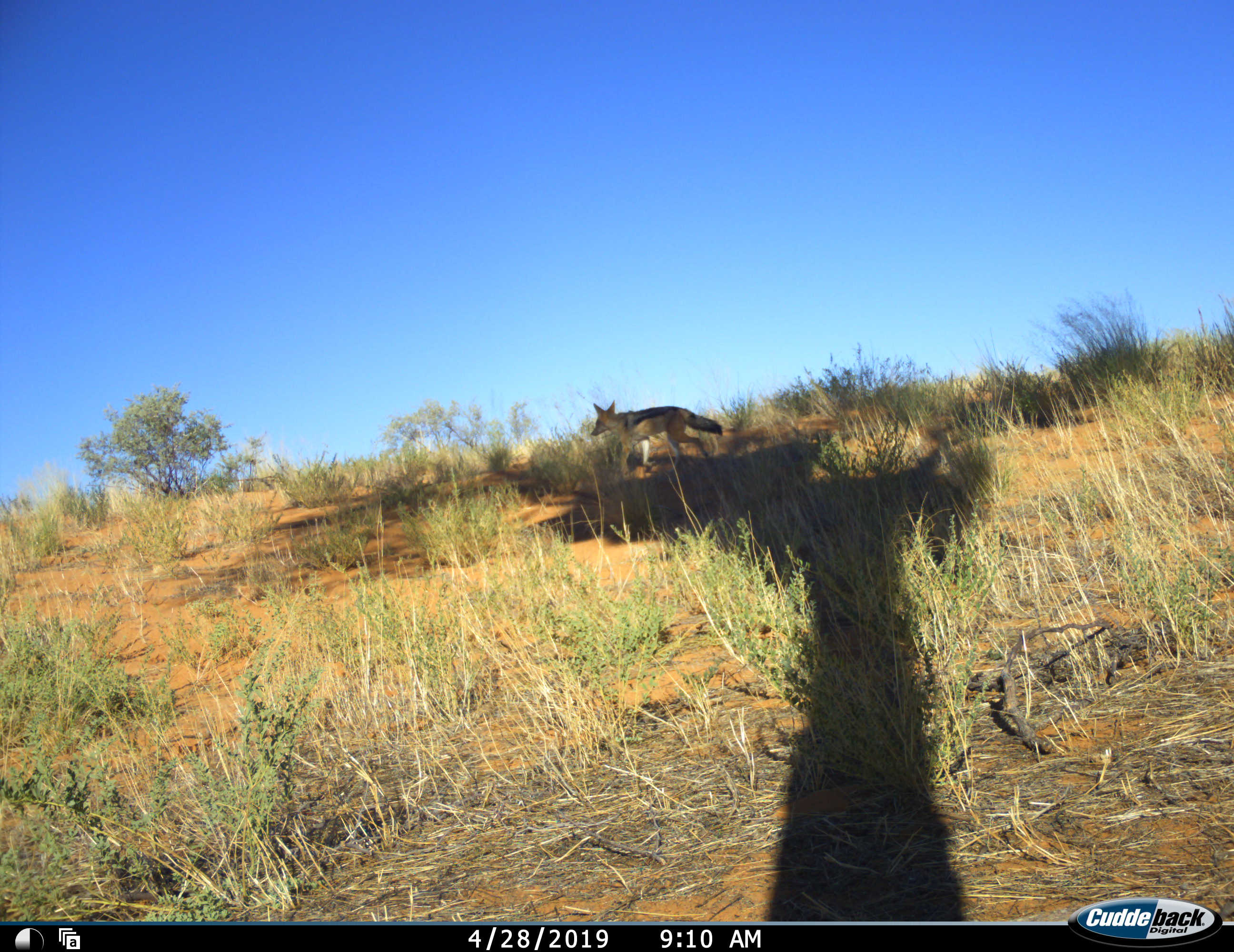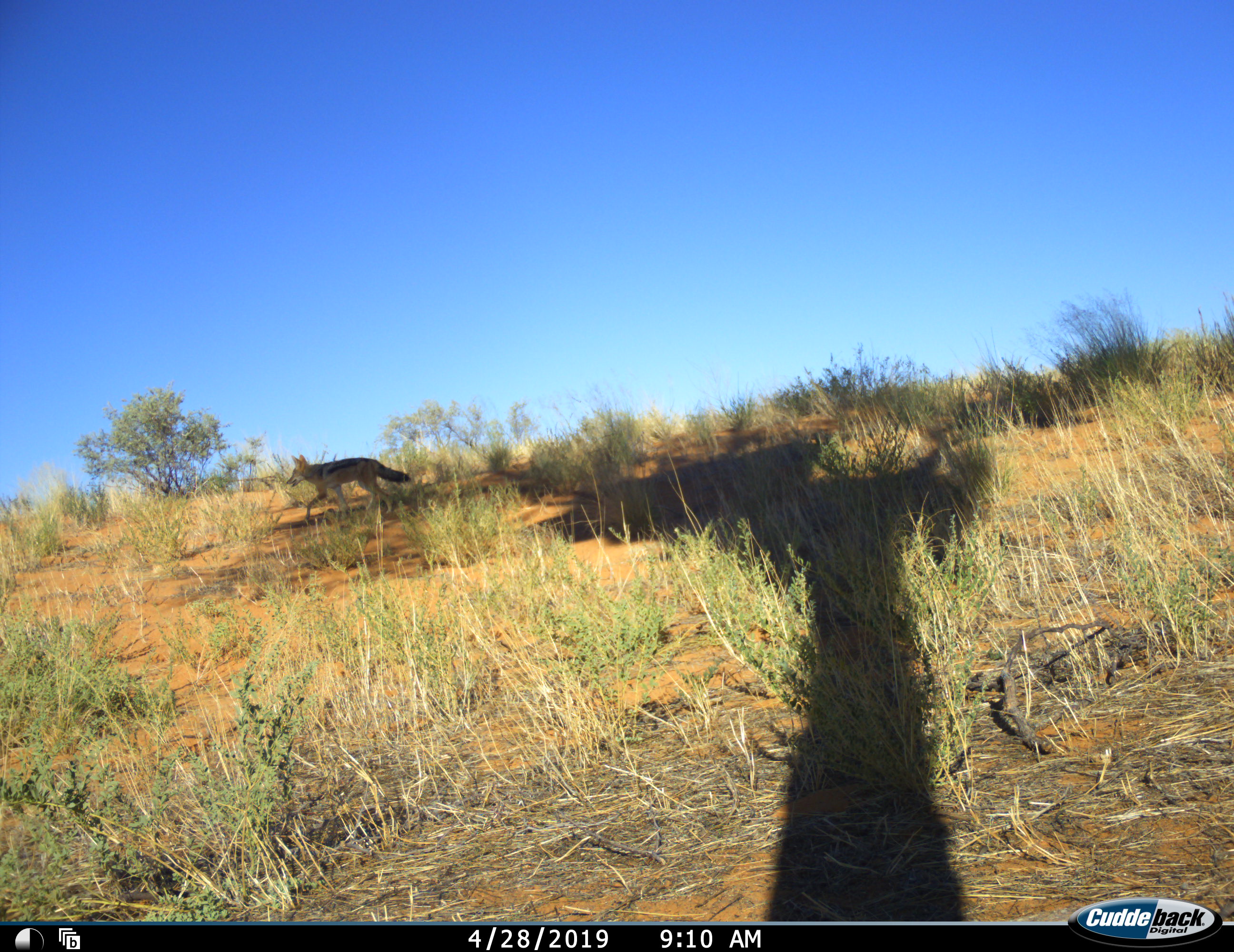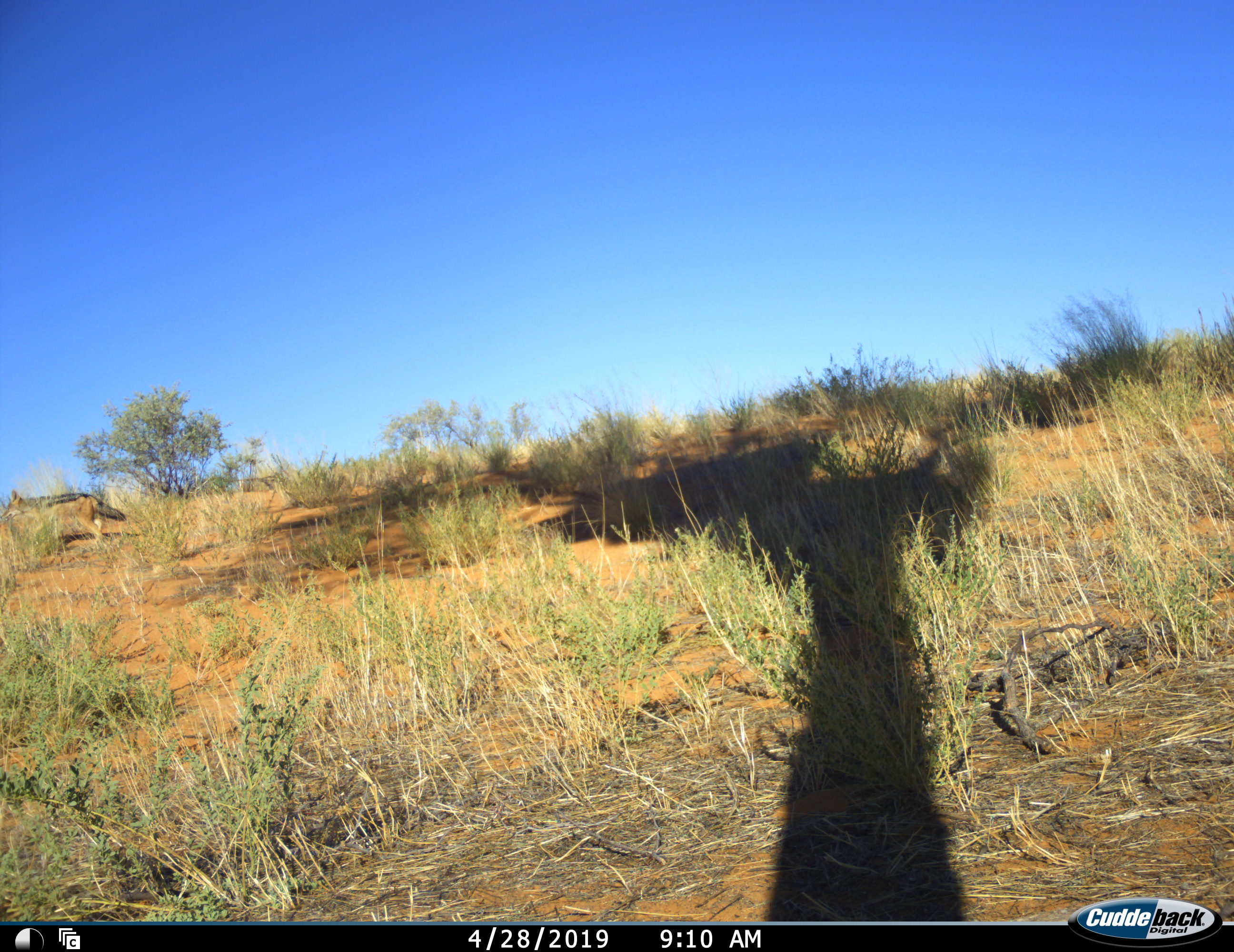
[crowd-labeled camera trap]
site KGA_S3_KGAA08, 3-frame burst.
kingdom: Animalia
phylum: Chordata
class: Mammalia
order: Carnivora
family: Canidae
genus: Lupulella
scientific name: Lupulella mesomelas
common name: black-backed jackal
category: jackalblackbacked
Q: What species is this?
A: Jackalblackbacked (black-backed jackal) (Lupulella mesomelas).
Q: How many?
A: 1.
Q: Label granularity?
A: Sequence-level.